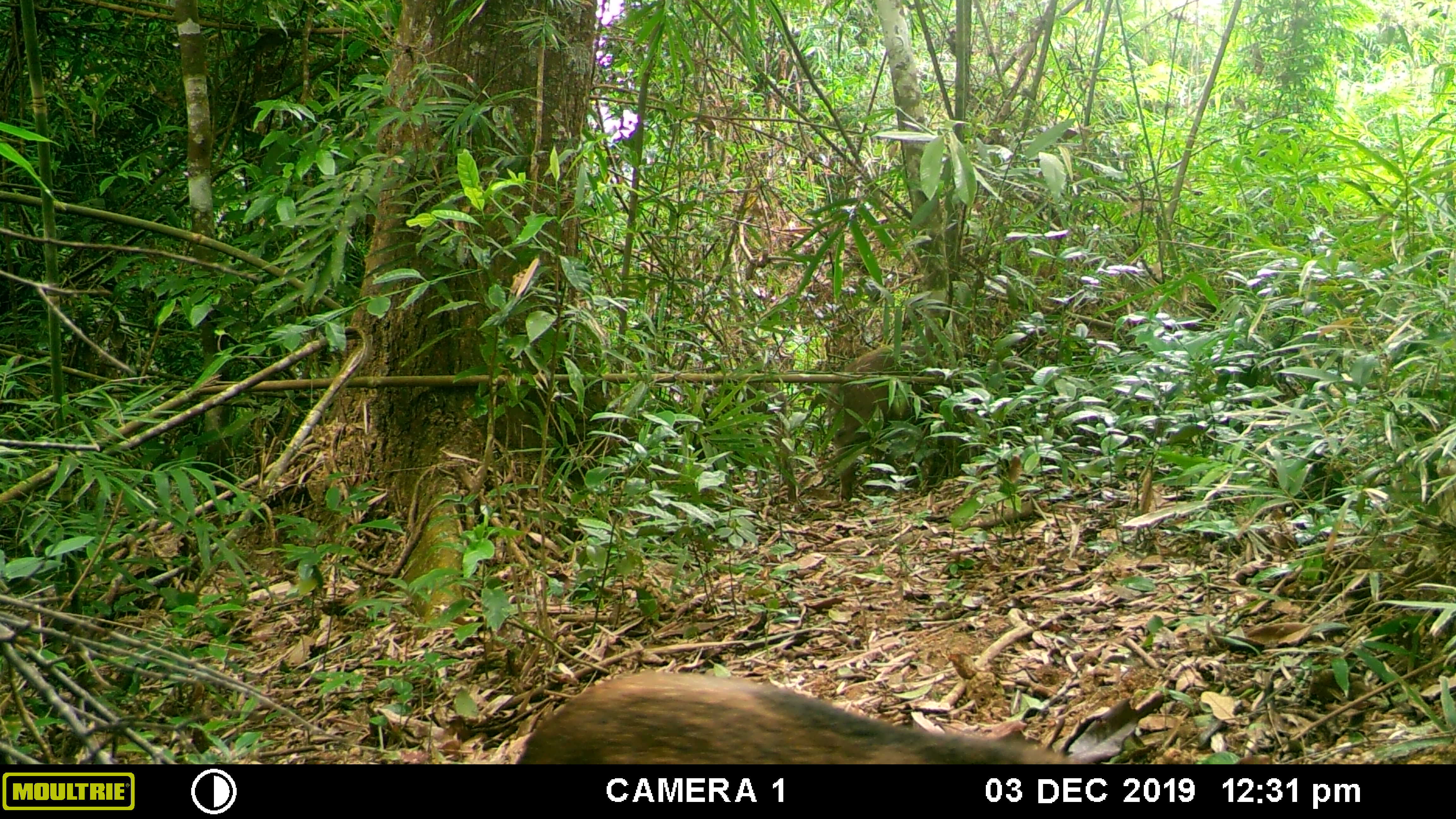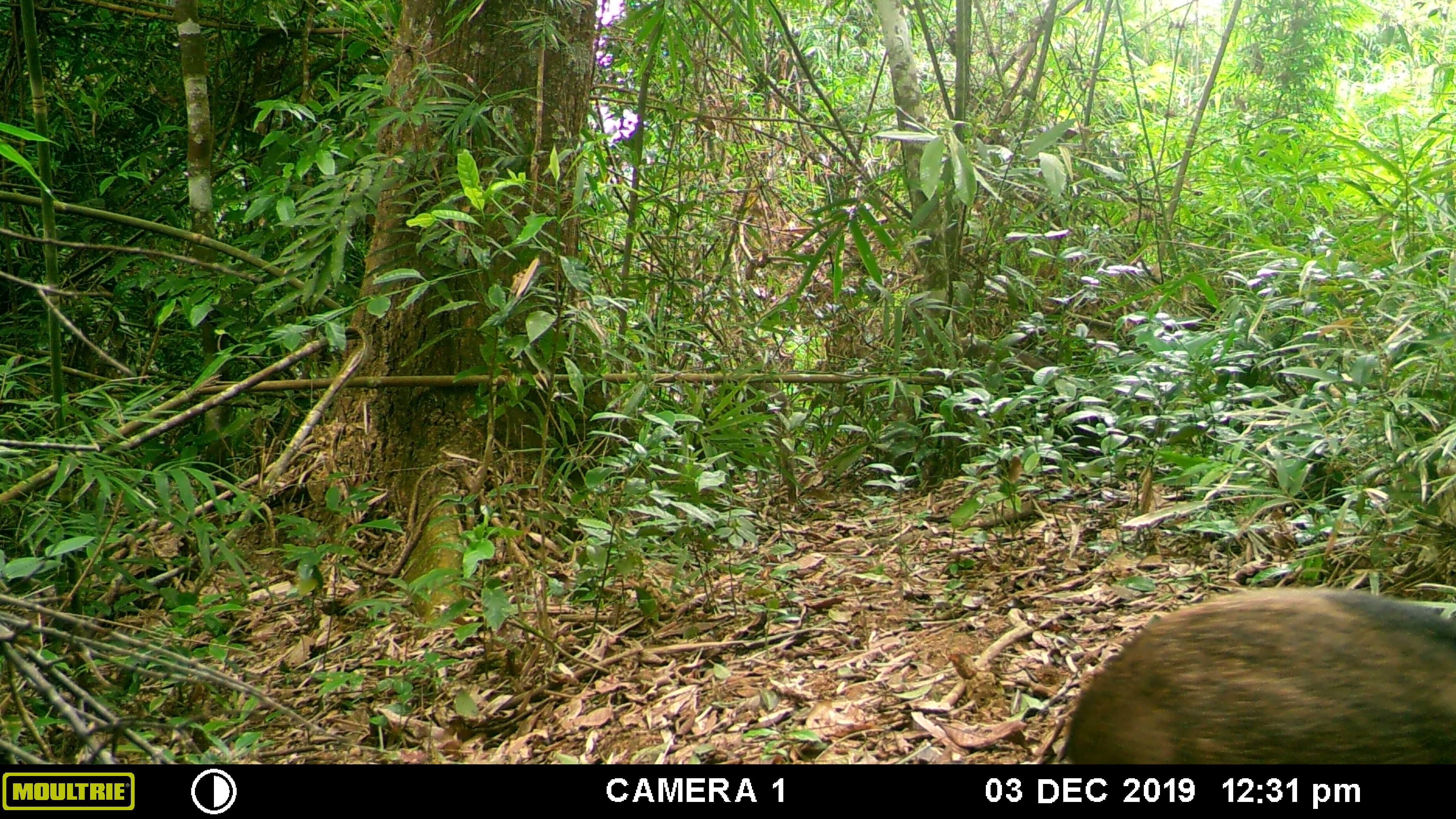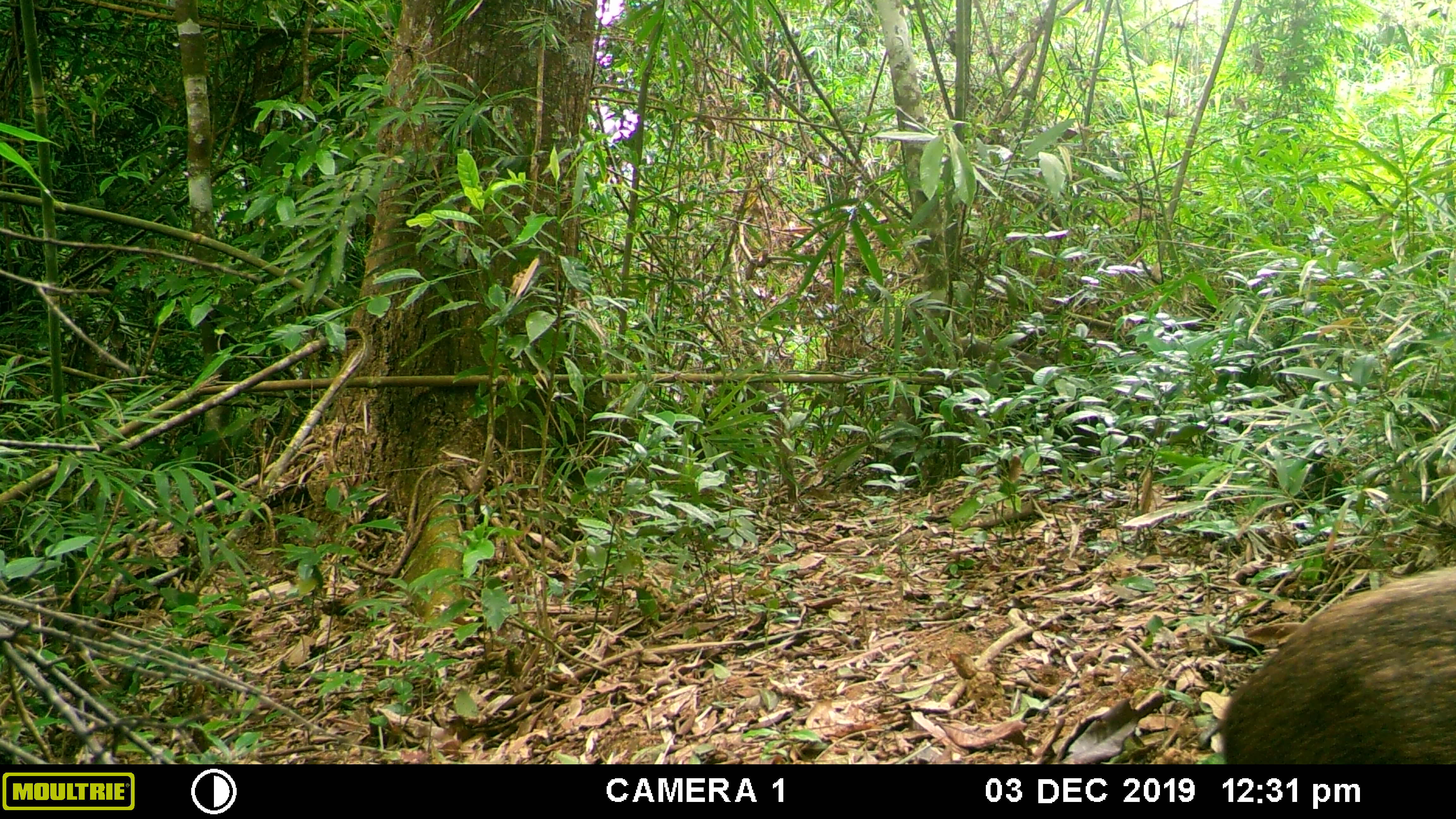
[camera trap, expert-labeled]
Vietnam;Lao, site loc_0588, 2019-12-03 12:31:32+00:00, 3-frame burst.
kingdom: Animalia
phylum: Chordata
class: Mammalia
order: Artiodactyla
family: Suidae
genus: Sus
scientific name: Sus scrofa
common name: eurasian wild pig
Eurasian wild pig (Sus scrofa). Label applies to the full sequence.